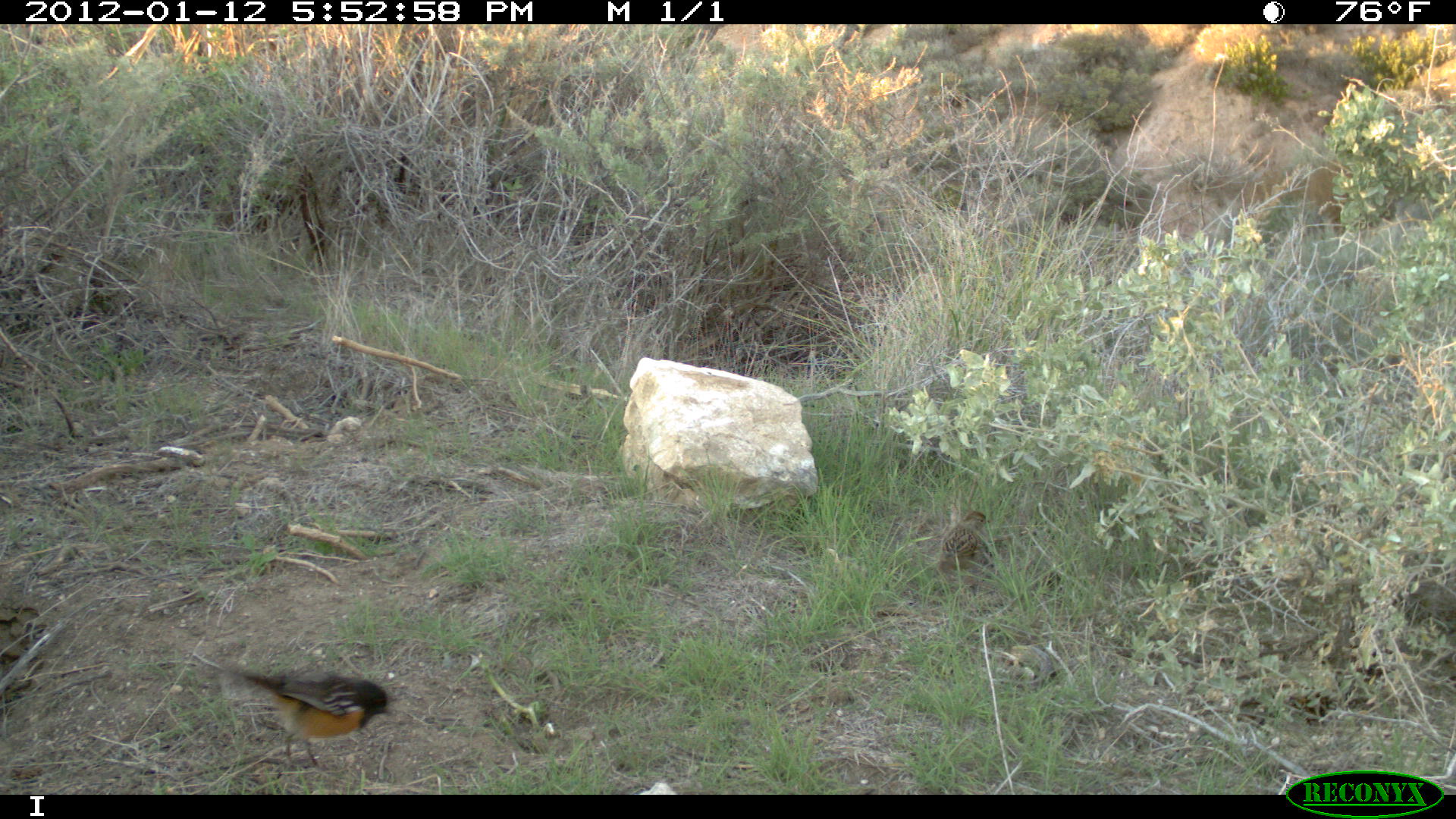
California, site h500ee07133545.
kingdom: Animalia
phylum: Chordata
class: Aves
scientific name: Aves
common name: bird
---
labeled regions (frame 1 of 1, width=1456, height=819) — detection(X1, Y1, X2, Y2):
bird: detection(224, 658, 395, 770)